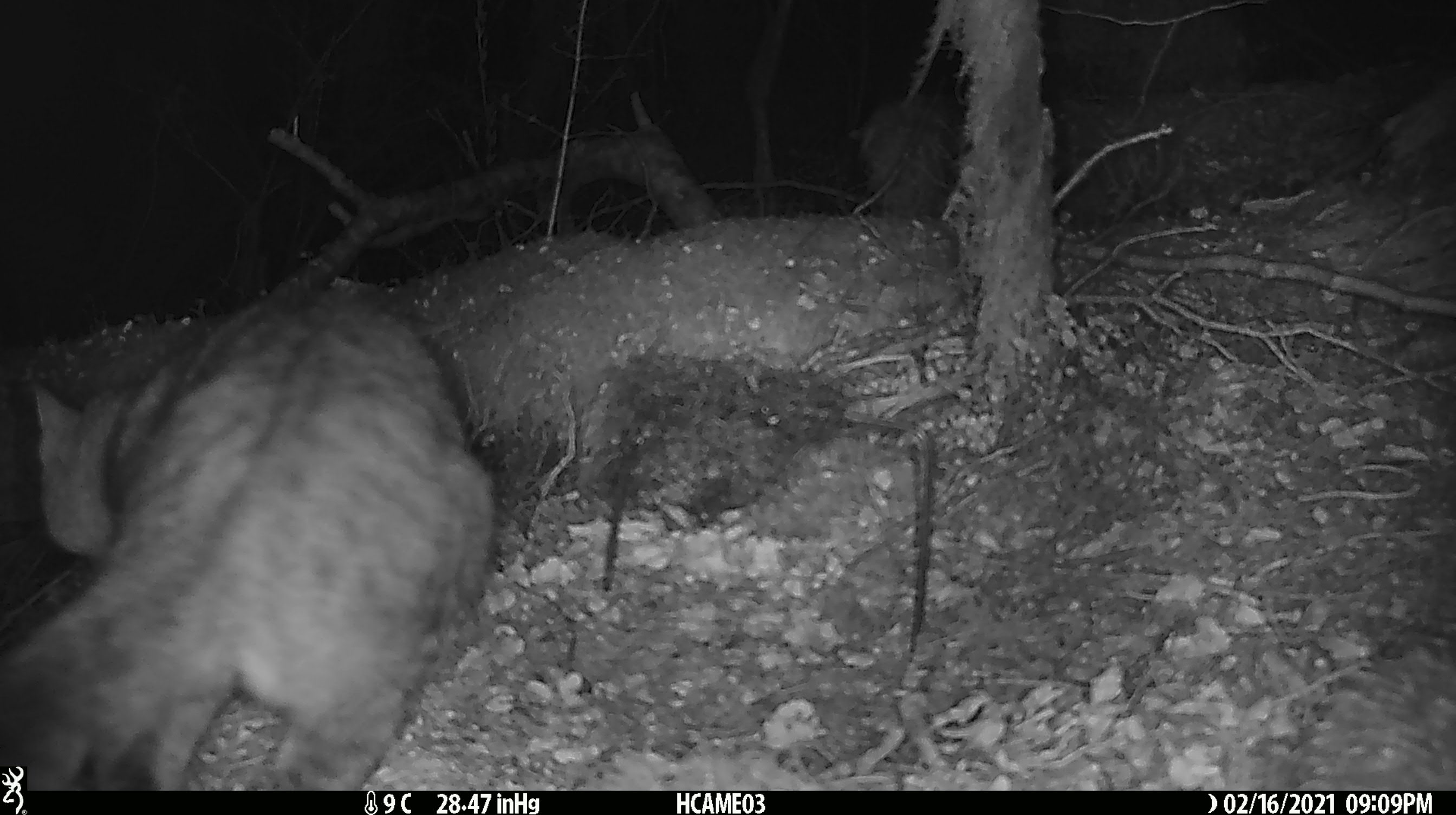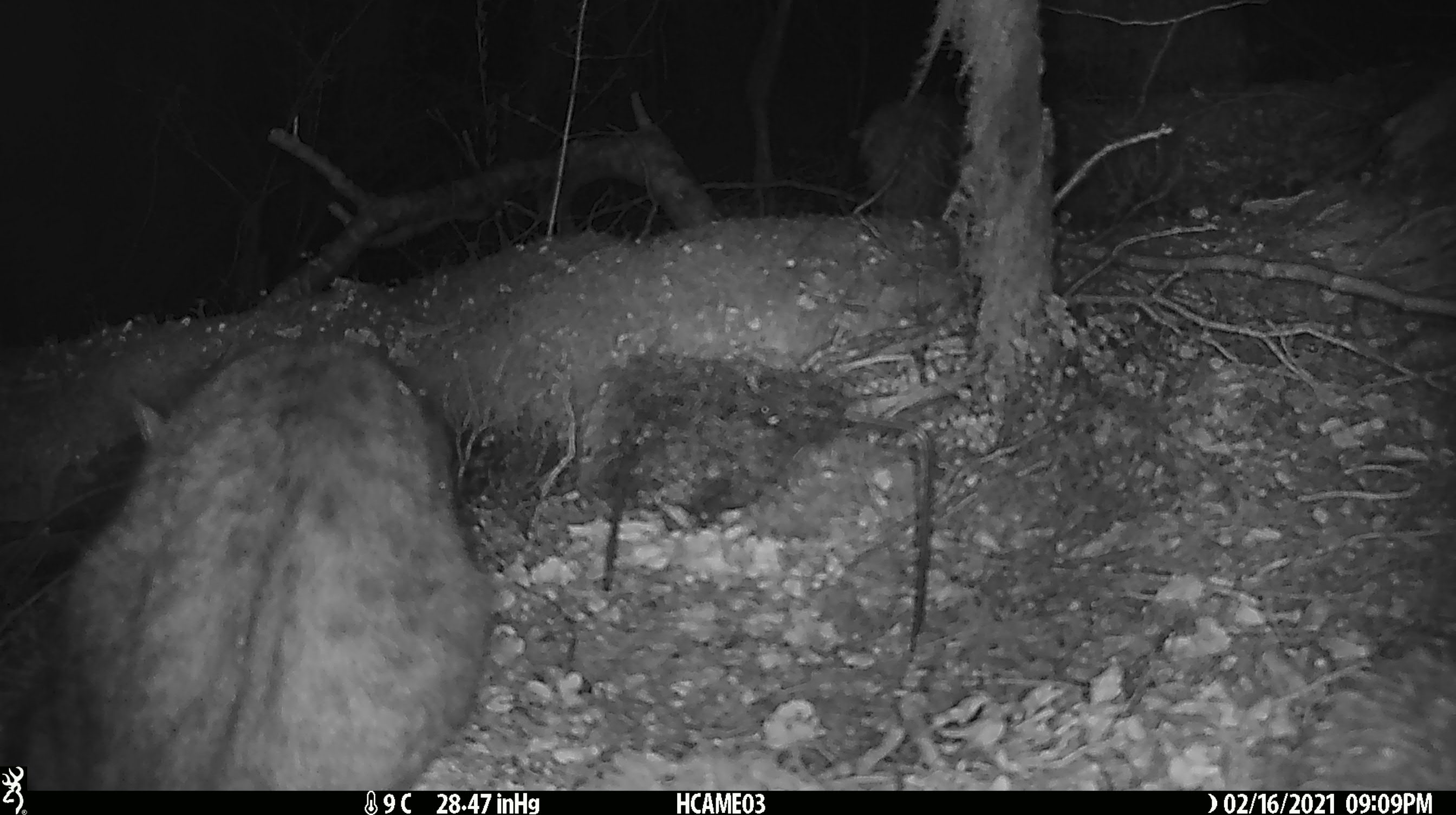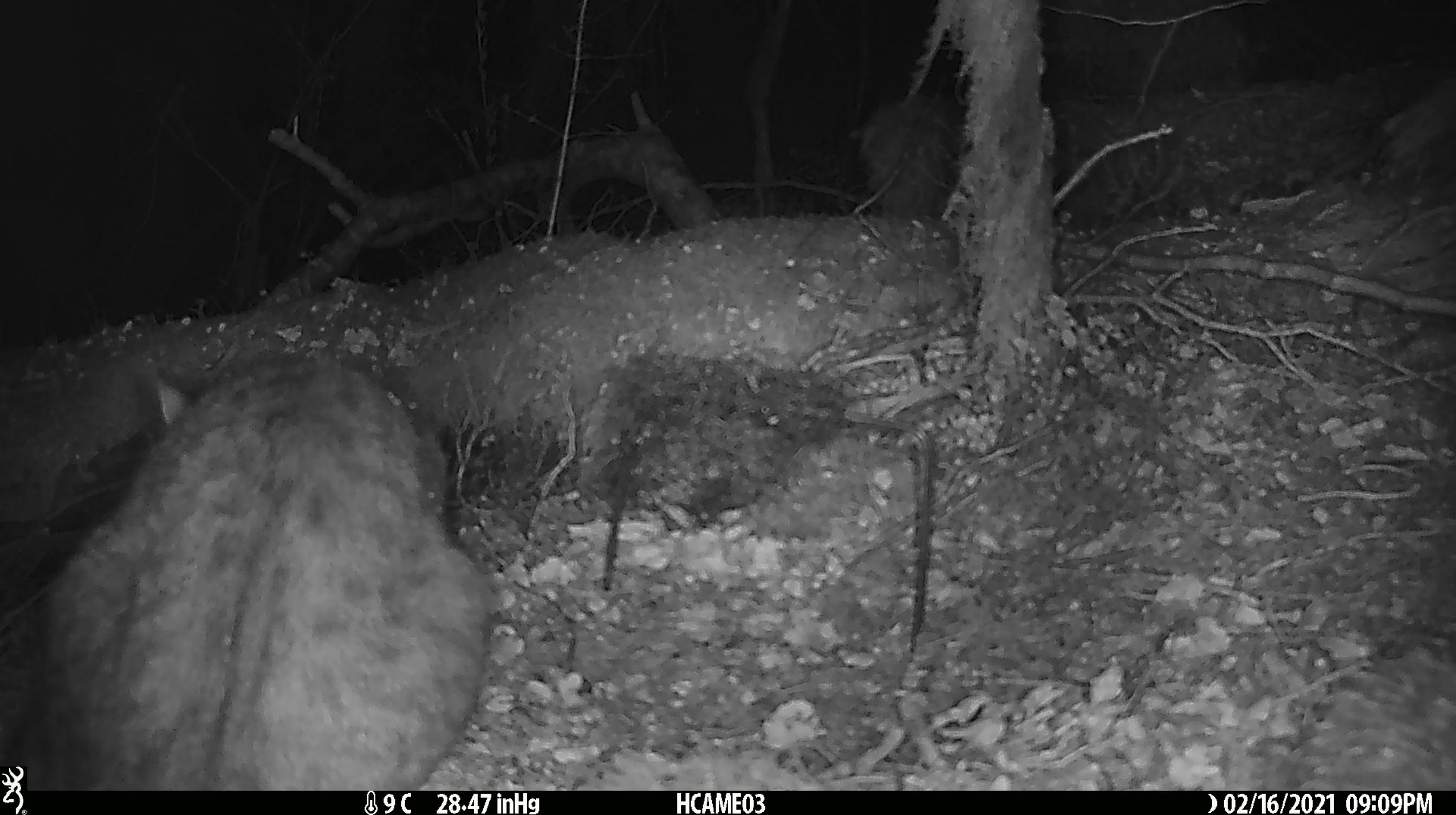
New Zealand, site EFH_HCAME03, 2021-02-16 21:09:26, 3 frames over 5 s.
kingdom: Animalia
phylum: Chordata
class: Mammalia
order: Carnivora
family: Felidae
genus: Felis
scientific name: Felis catus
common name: domestic cat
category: cat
Cat (domestic cat) (Felis catus).